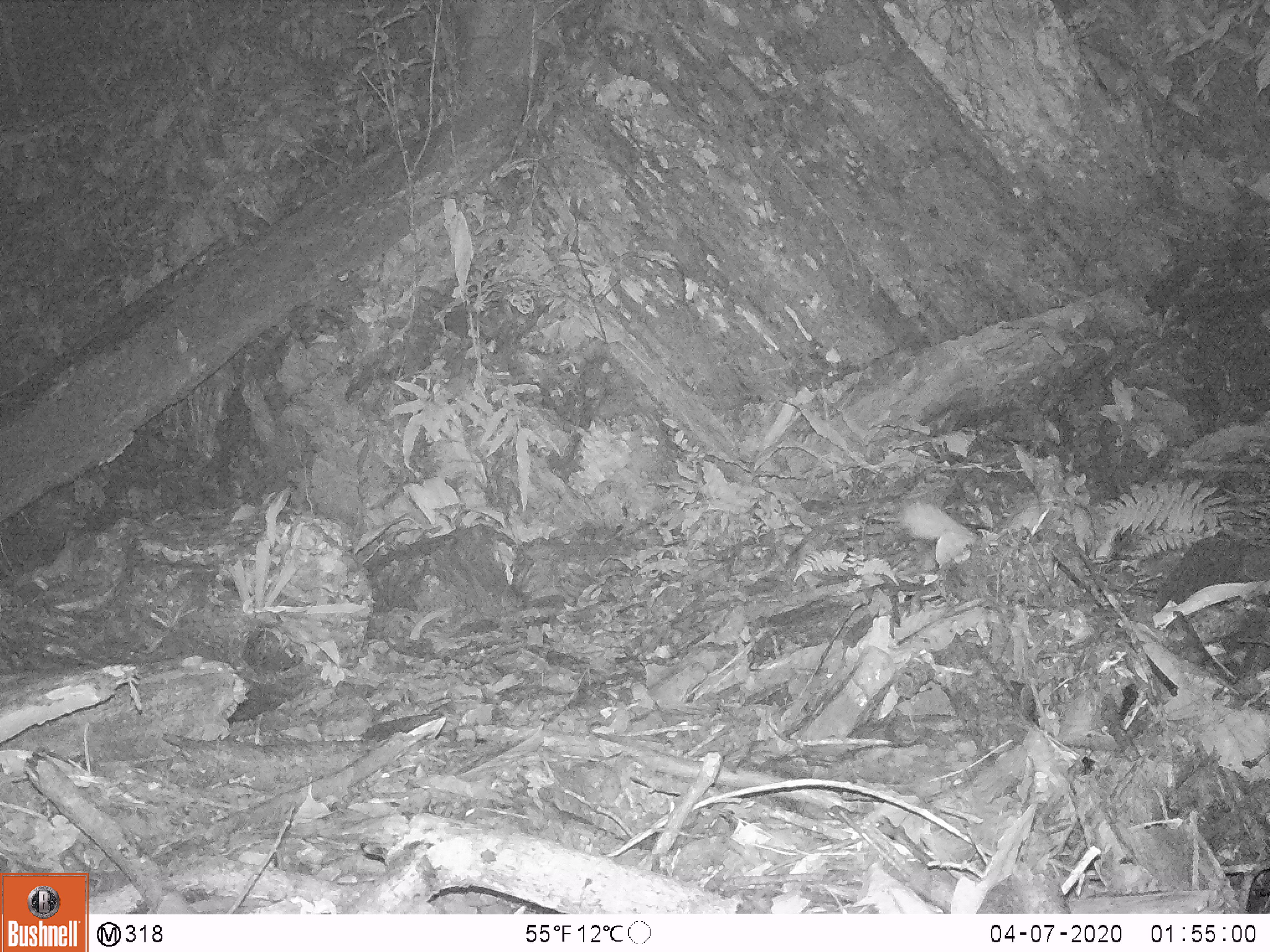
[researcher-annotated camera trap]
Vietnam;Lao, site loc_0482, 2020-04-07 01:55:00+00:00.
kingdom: Animalia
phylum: Chordata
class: Mammalia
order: Carnivora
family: Mustelidae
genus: Melogale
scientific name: Melogale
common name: ferret badger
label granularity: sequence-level